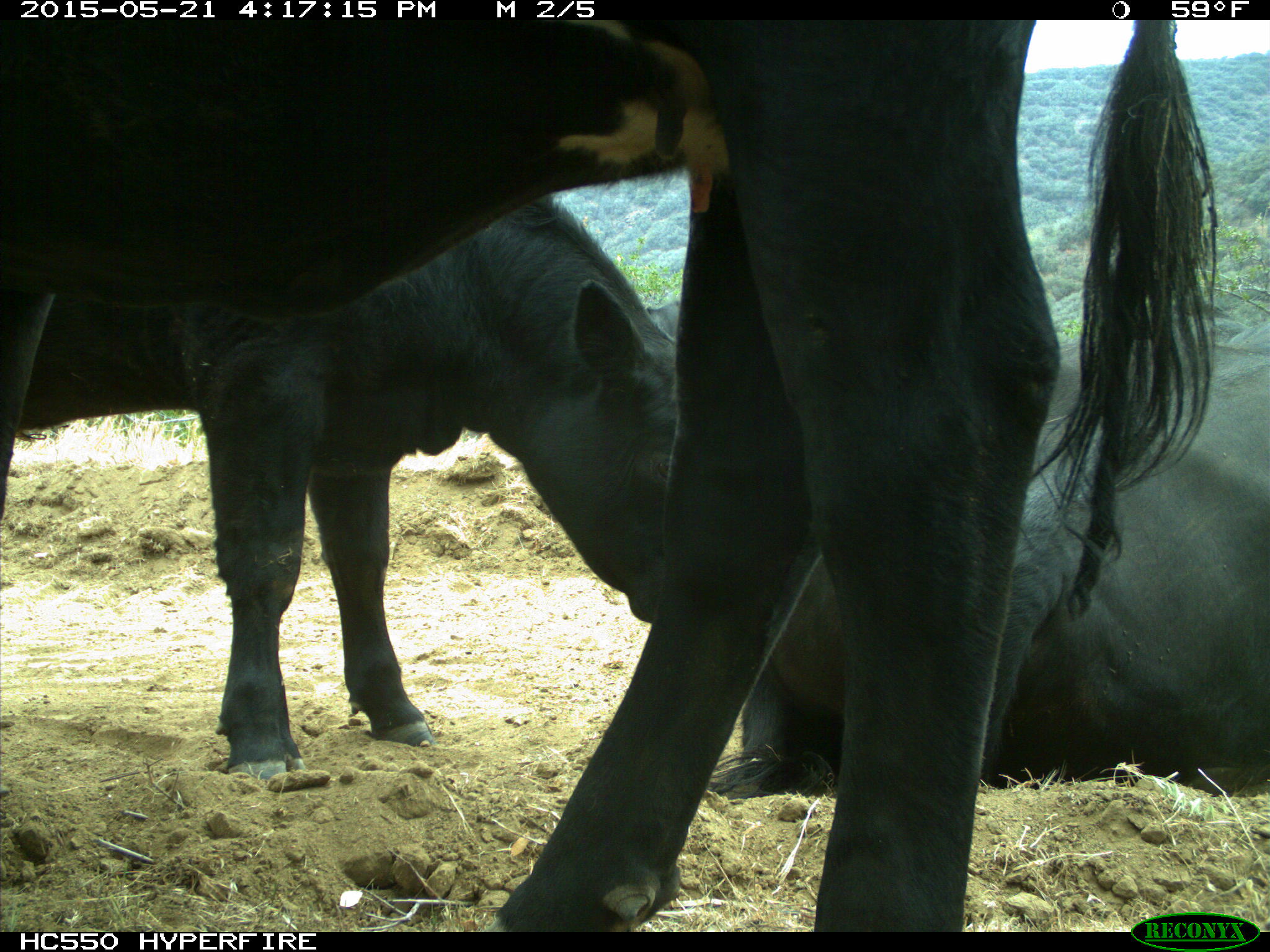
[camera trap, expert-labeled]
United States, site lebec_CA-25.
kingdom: Animalia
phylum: Chordata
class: Mammalia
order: Artiodactyla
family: Bovidae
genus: Bos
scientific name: Bos taurus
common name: domestic cow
Bos taurus (domestic cow).